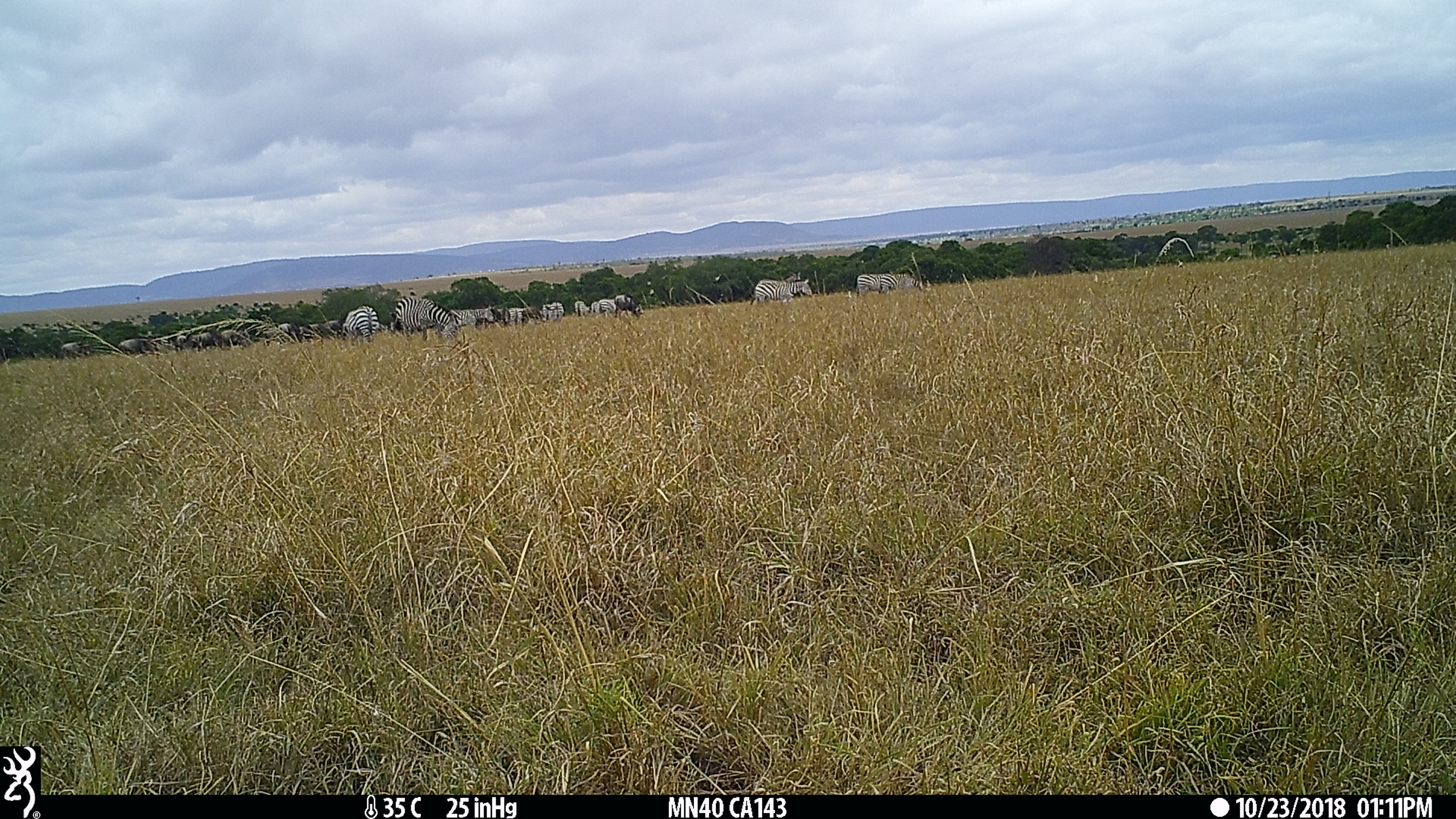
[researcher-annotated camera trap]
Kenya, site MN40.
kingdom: Animalia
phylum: Chordata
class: Mammalia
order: Perissodactyla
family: Equidae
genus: Equus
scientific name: Equus quagga burchellii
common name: burchell's zebra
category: zebra